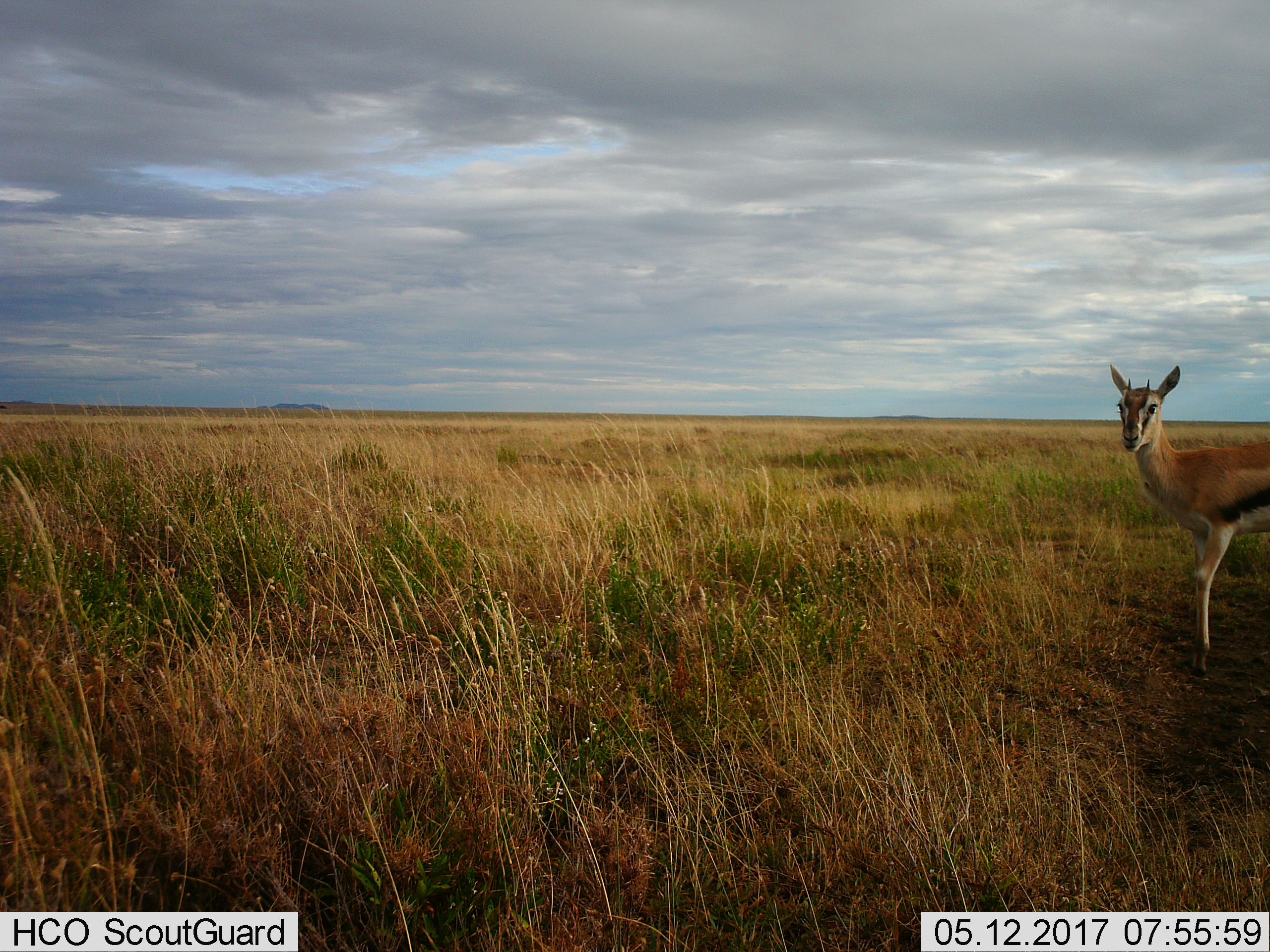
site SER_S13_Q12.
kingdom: Animalia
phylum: Chordata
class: Mammalia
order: Artiodactyla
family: Bovidae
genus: Eudorcas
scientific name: Eudorcas thomsonii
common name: thomson's gazelle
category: gazellethomsons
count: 1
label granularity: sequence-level